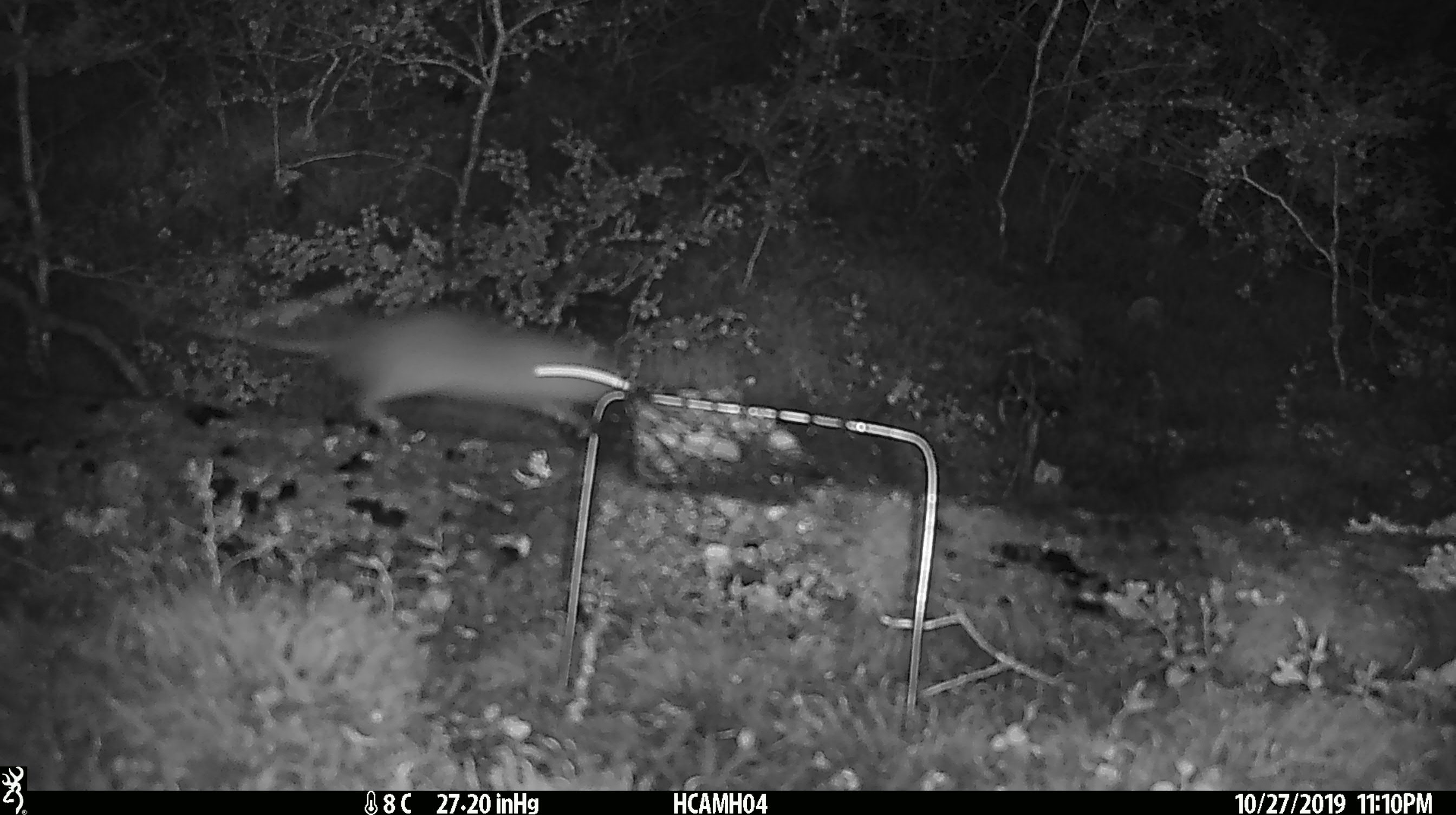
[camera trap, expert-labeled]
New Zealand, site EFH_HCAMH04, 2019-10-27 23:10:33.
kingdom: Animalia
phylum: Chordata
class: Mammalia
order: Rodentia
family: Muridae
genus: Rattus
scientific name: Rattus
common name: rat